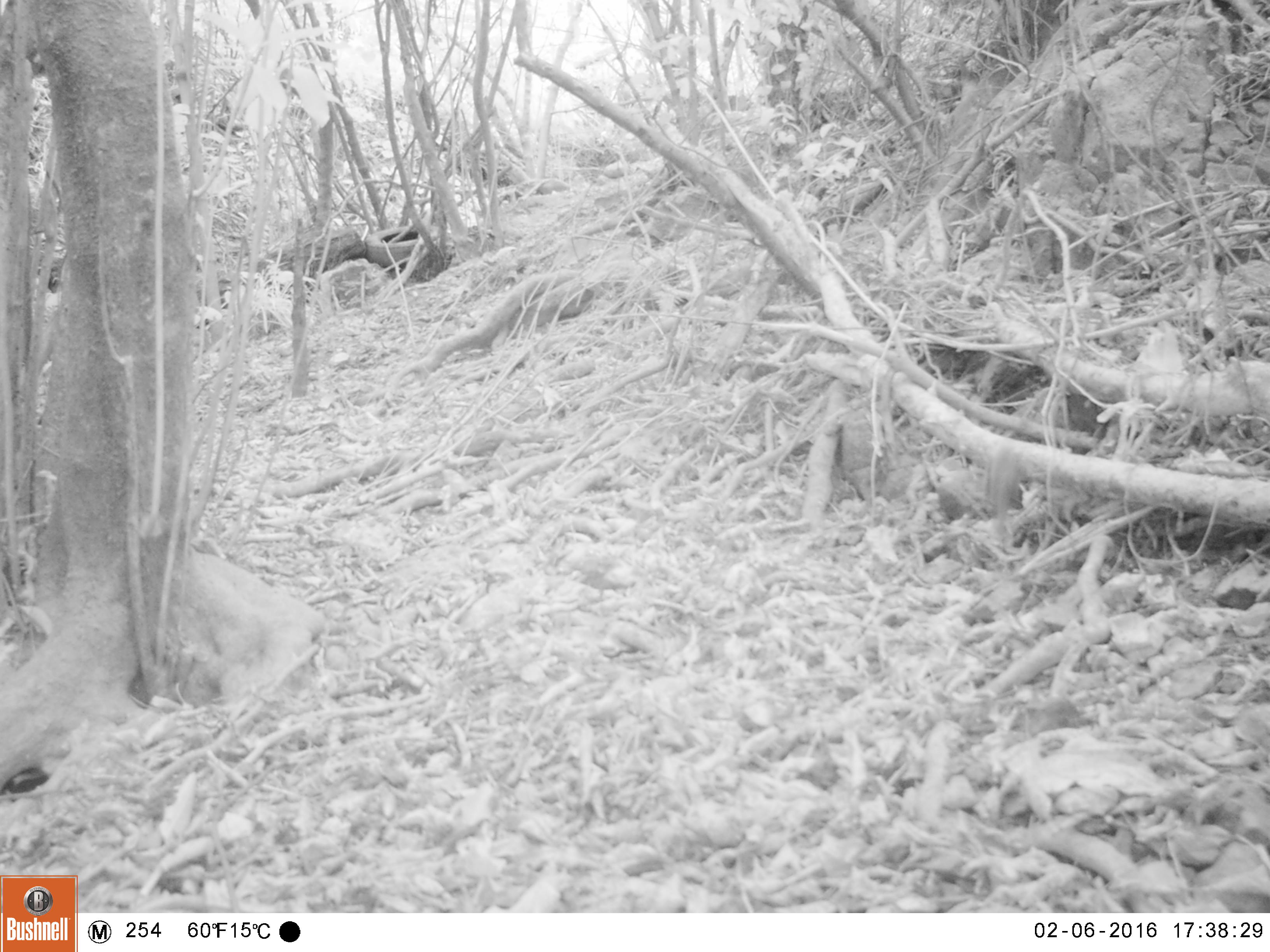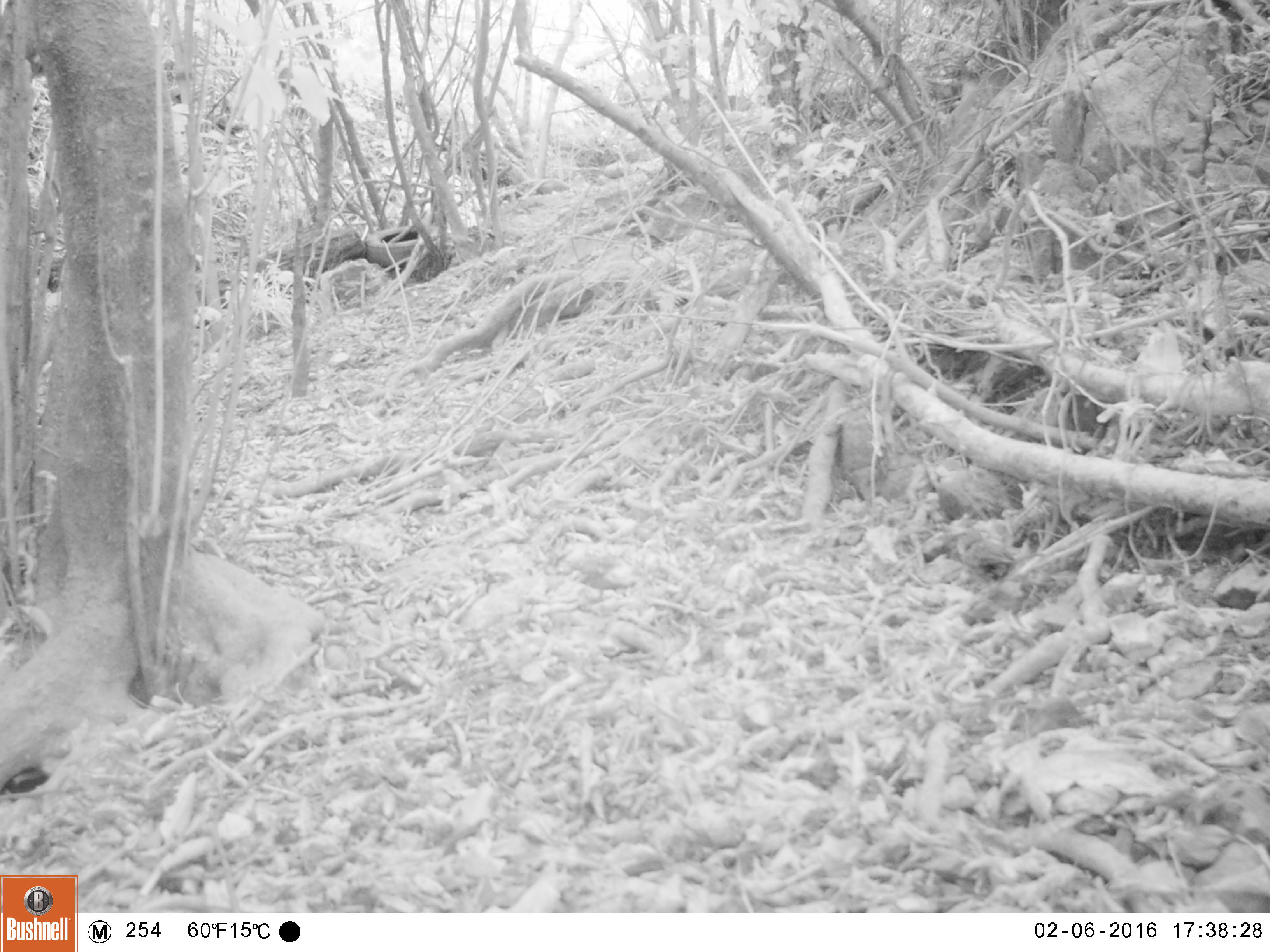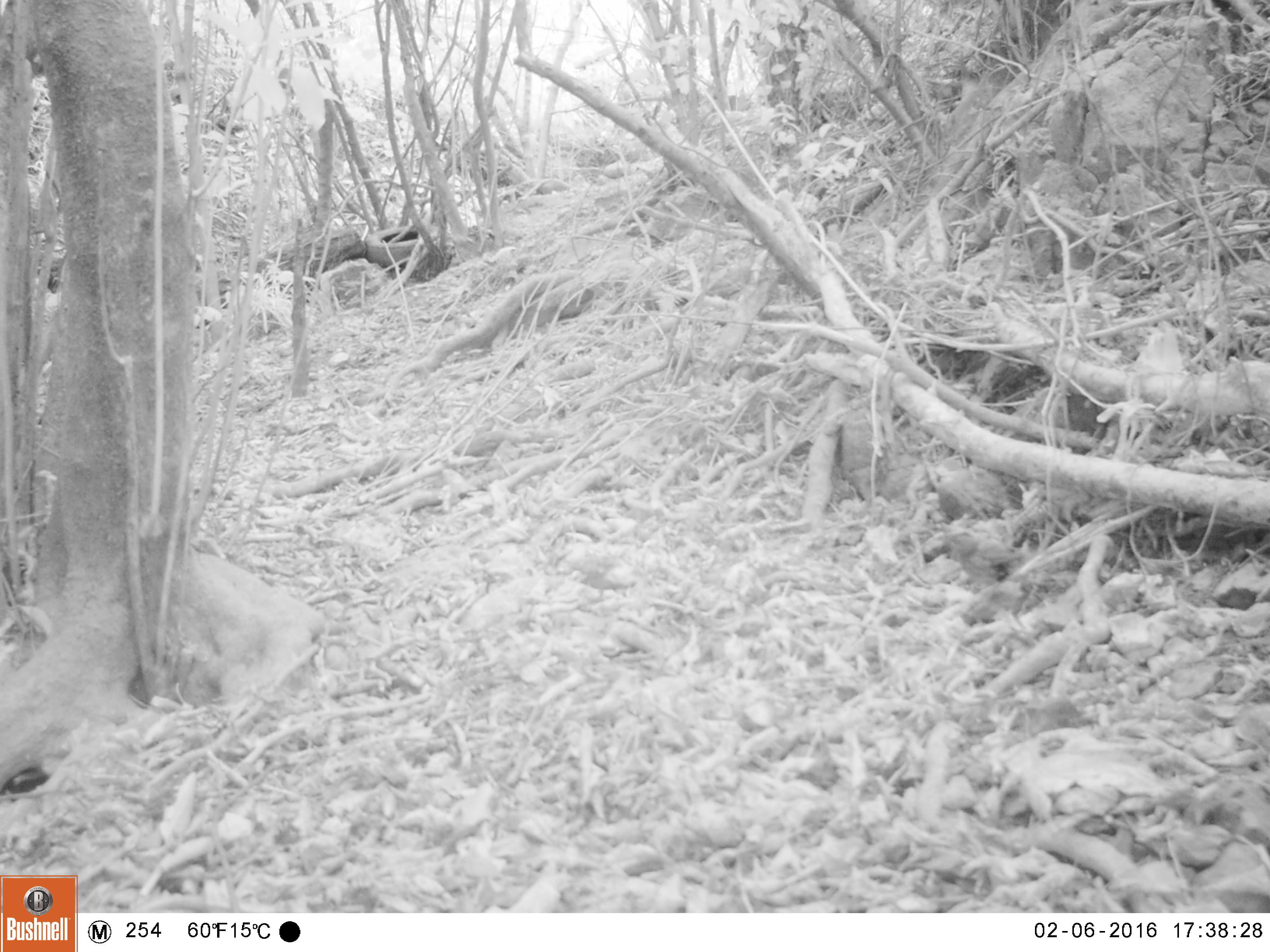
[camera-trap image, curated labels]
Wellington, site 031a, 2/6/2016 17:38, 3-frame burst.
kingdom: Animalia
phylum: Chordata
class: Aves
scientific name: Aves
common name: bird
Bird (Aves).